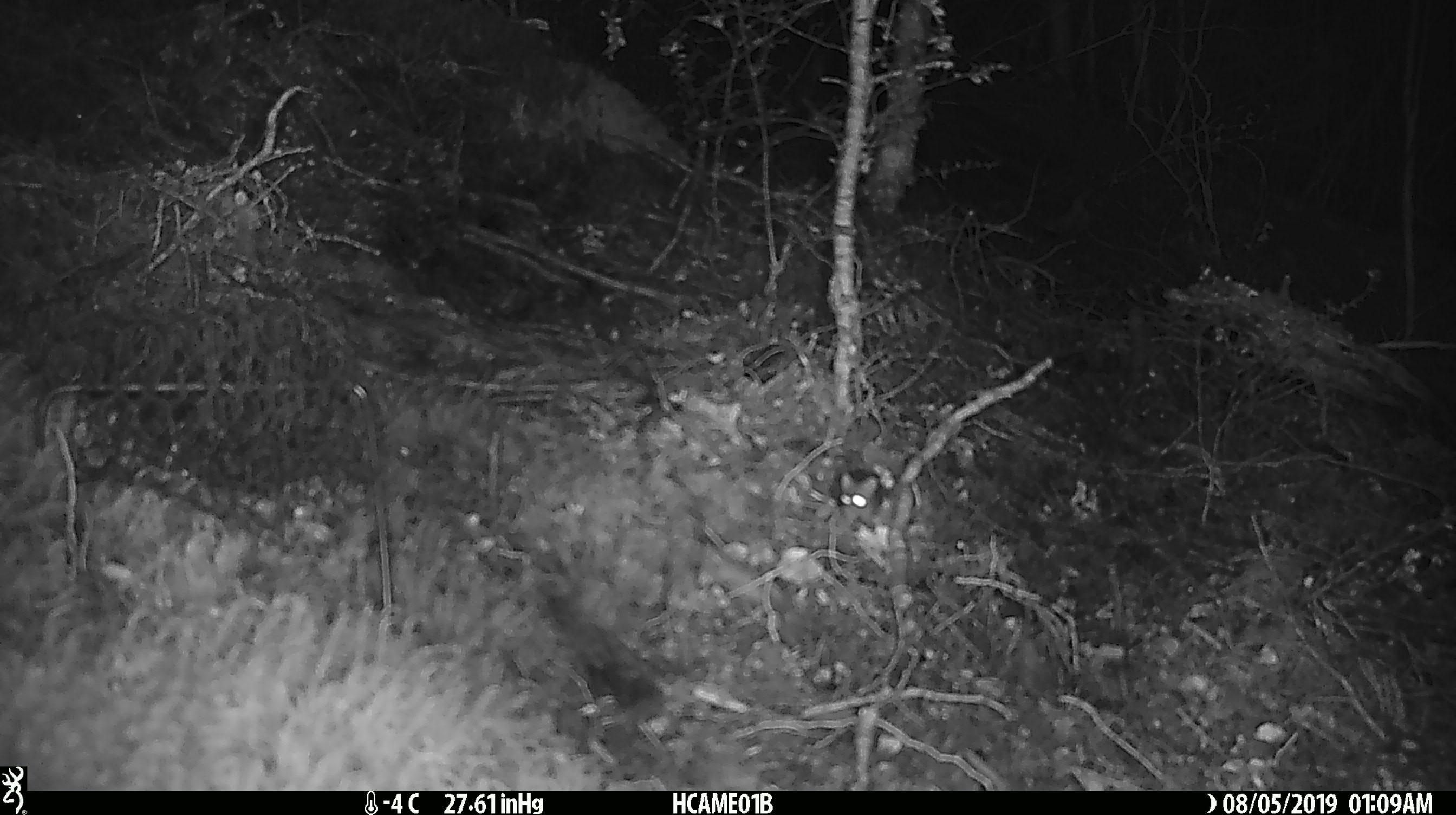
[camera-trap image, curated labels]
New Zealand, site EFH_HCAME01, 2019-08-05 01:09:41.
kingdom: Animalia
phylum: Chordata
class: Mammalia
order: Rodentia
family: Muridae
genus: Mus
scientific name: Mus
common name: mouse